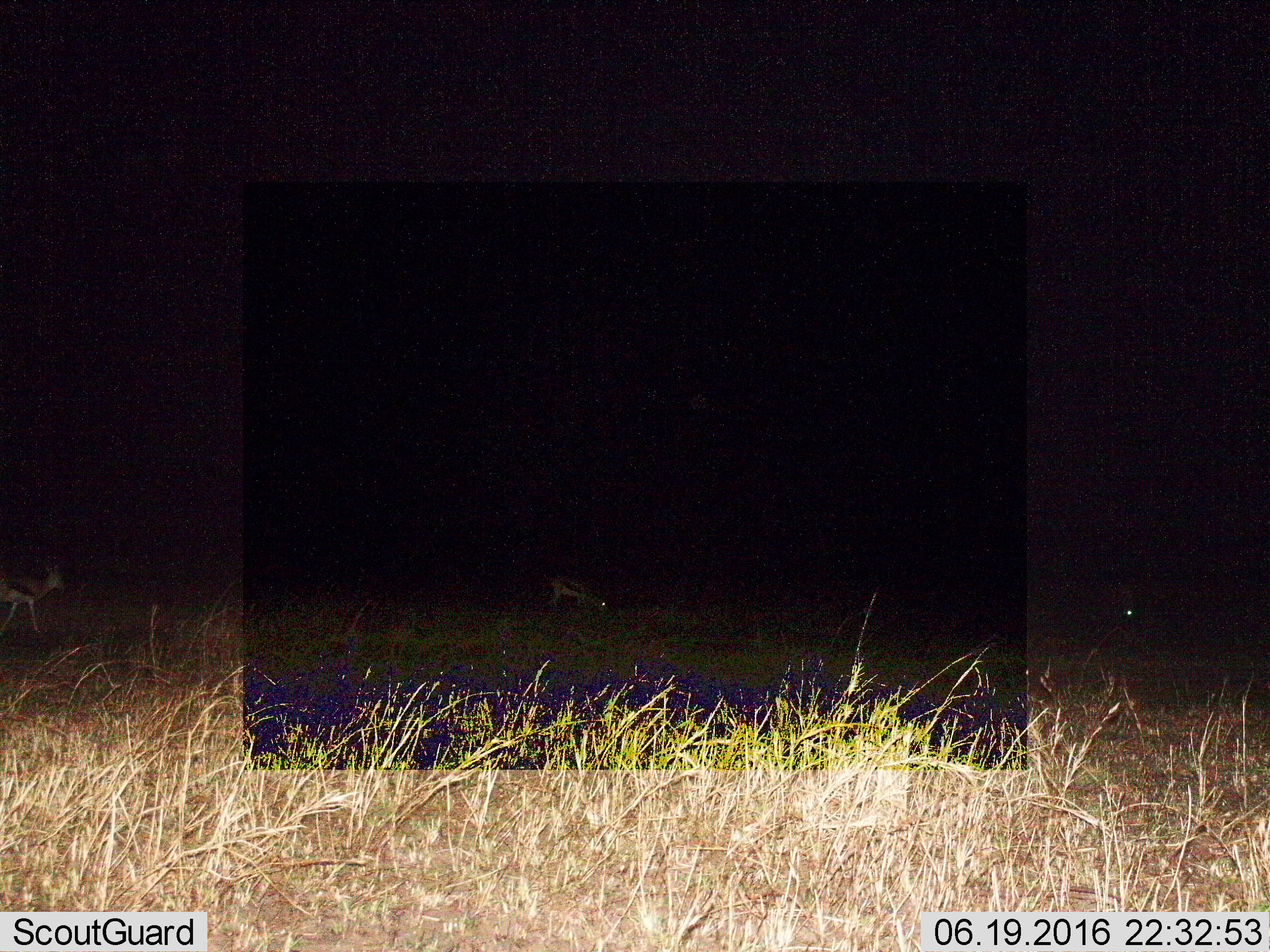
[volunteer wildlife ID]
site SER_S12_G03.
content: unidentified animal